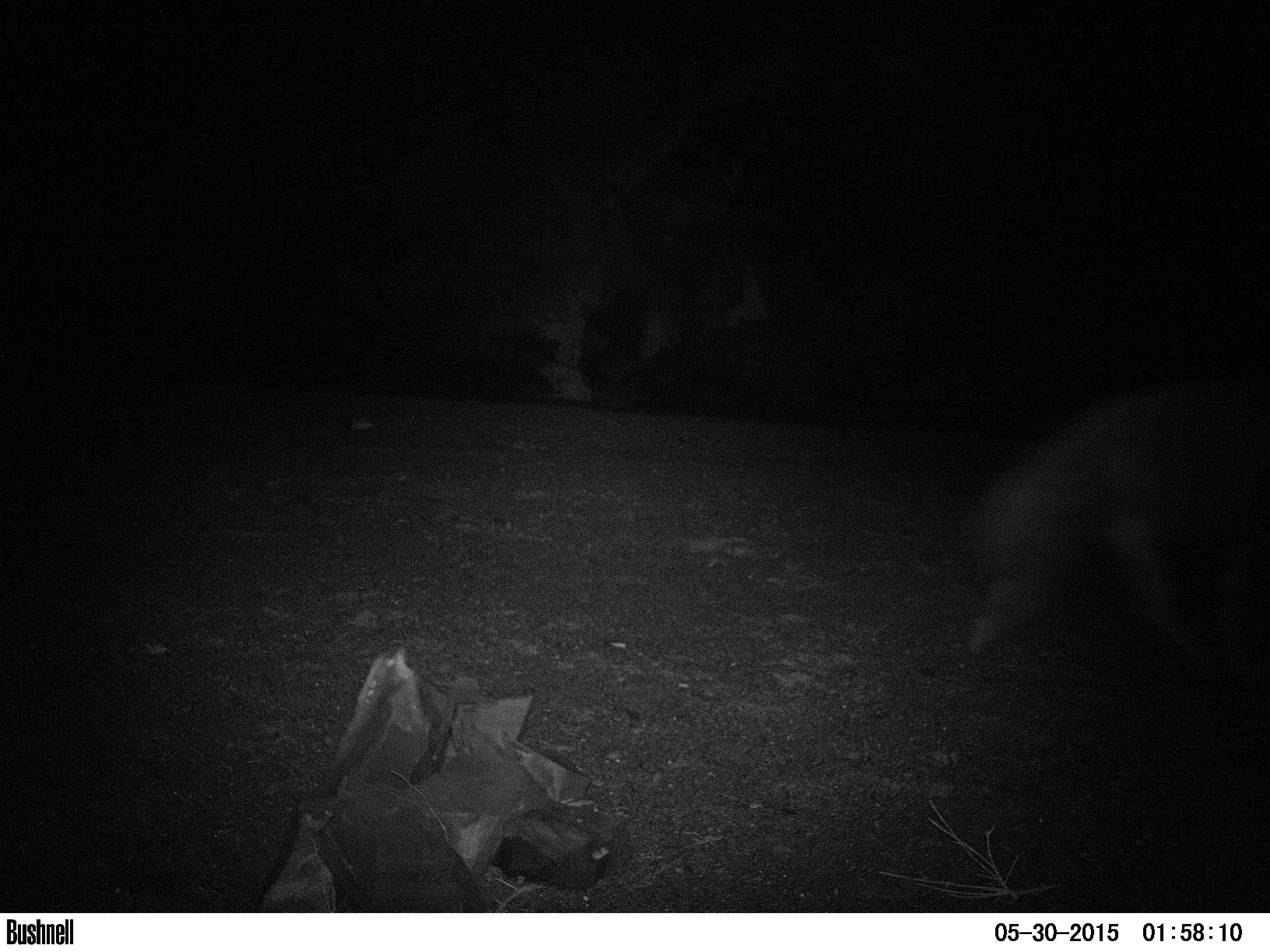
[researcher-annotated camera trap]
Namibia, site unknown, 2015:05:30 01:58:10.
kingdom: Animalia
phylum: Chordata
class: Mammalia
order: Carnivora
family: Hyaenidae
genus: Parahyaena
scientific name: Parahyaena brunnea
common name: brown hyena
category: hyaena brunnea